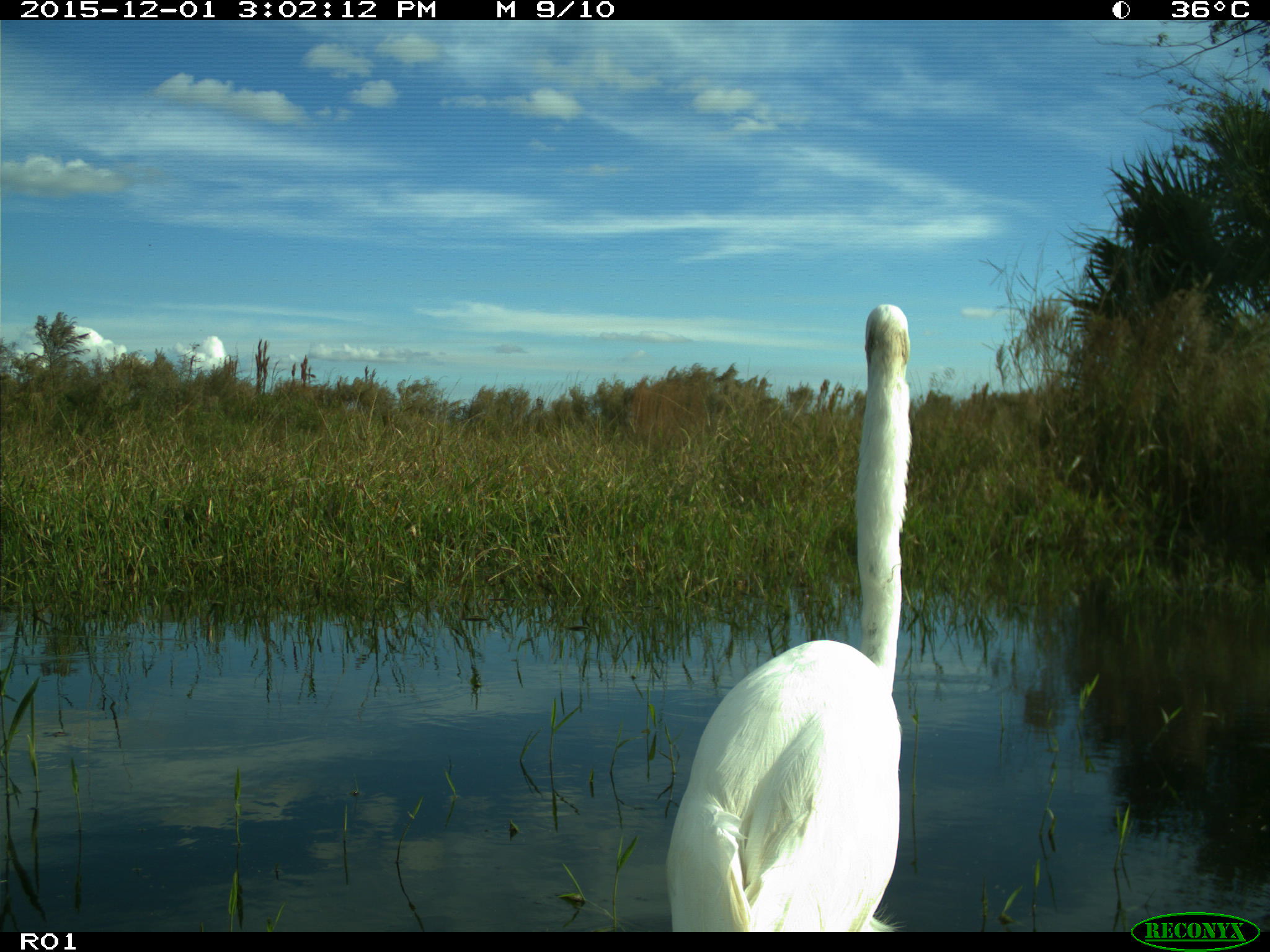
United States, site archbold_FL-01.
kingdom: Animalia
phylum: Chordata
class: Aves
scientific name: Aves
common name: birds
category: unidentified bird